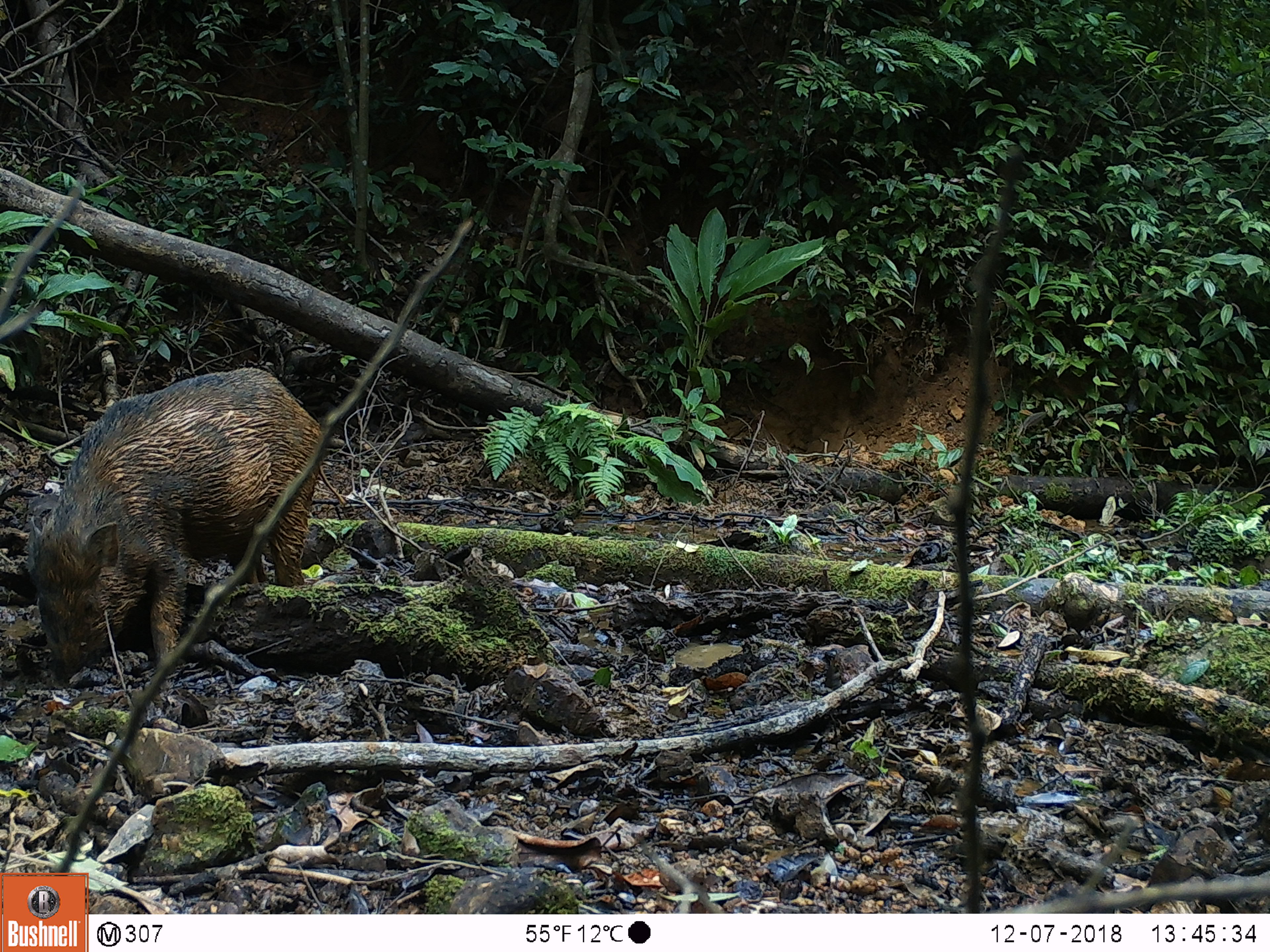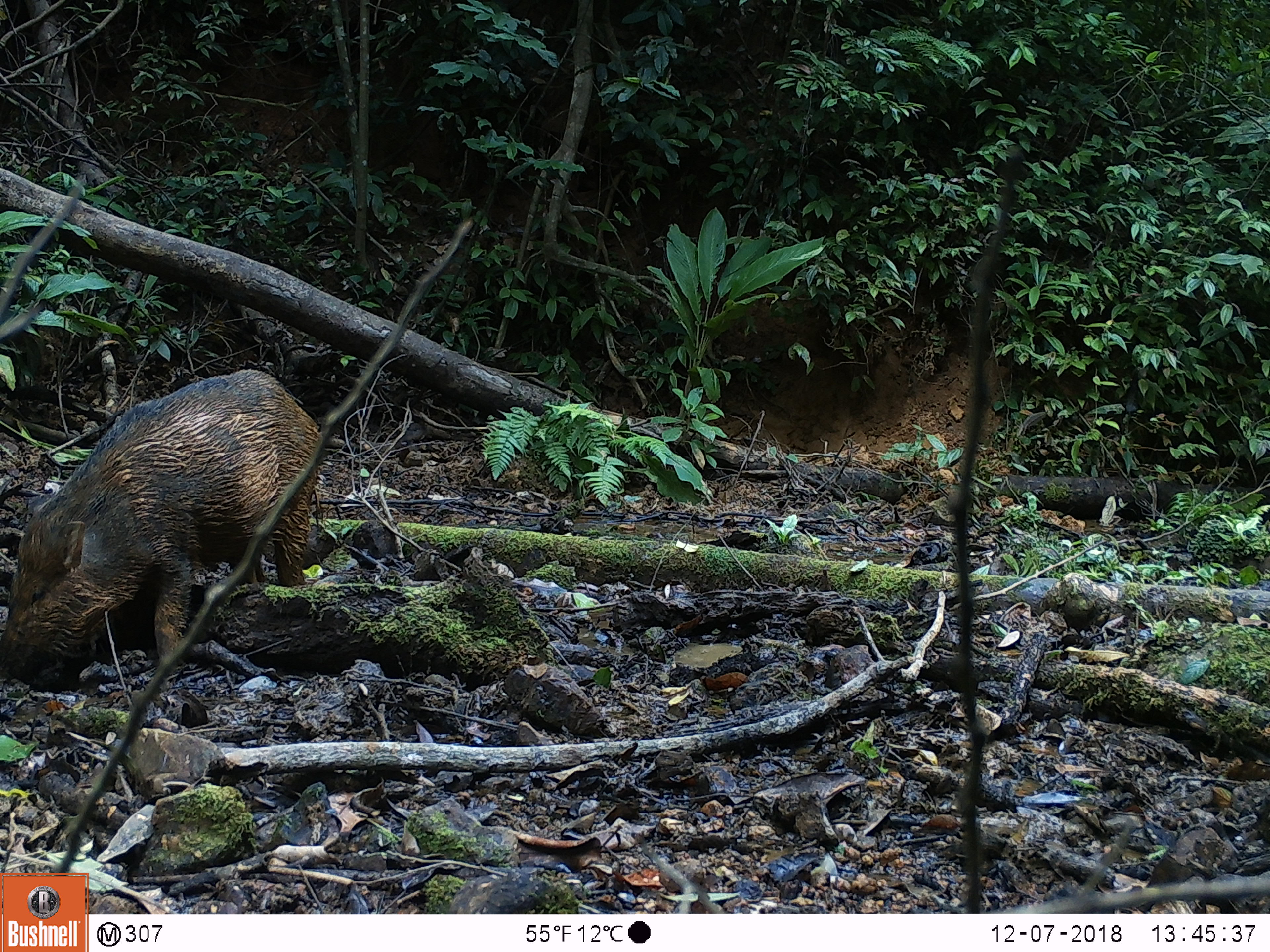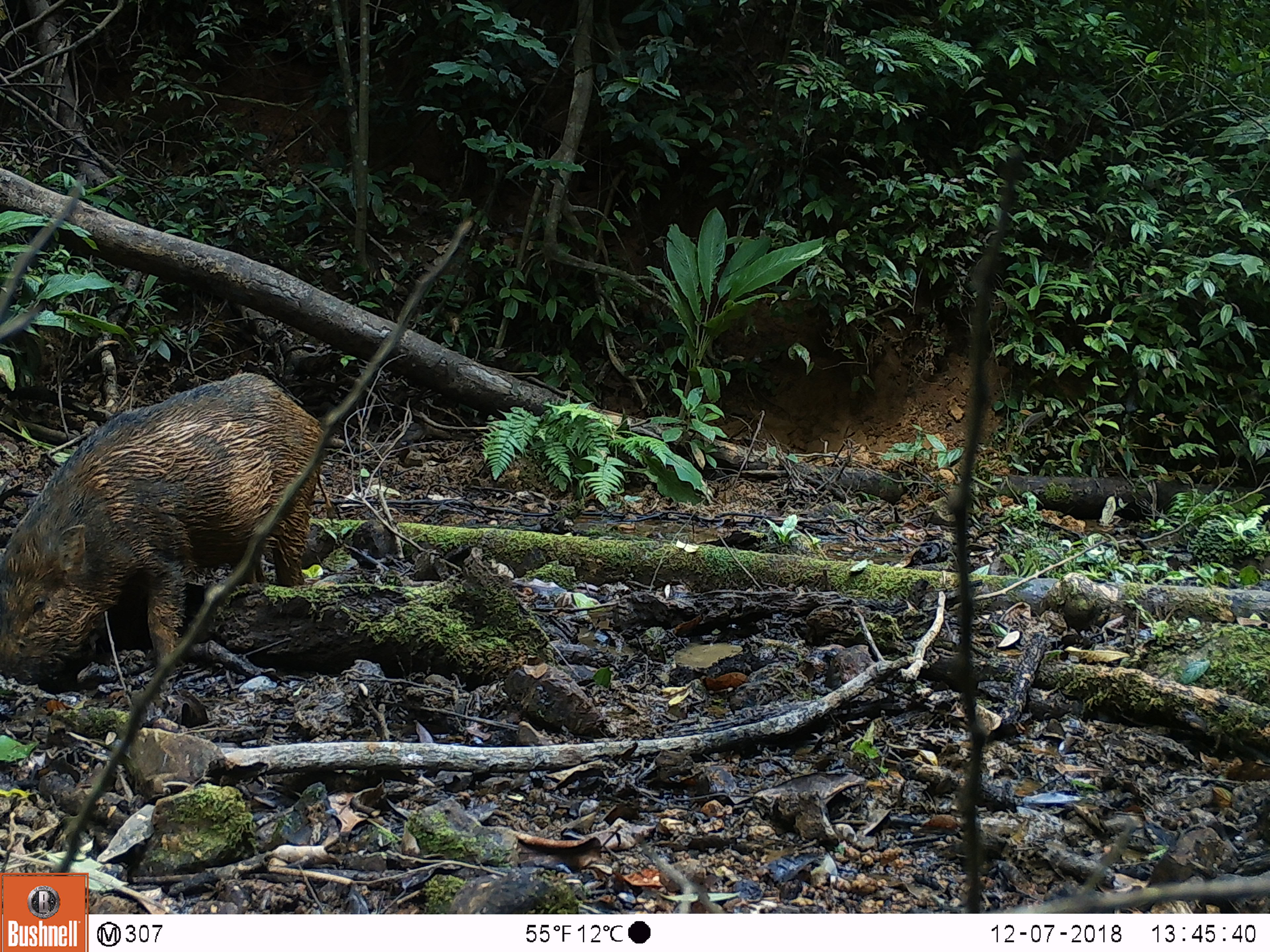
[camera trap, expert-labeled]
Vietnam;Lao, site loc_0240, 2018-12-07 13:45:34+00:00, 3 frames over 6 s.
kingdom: Animalia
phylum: Chordata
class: Mammalia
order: Artiodactyla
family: Suidae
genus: Sus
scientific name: Sus scrofa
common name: eurasian wild pig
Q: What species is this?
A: Eurasian wild pig (Sus scrofa).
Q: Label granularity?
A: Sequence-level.